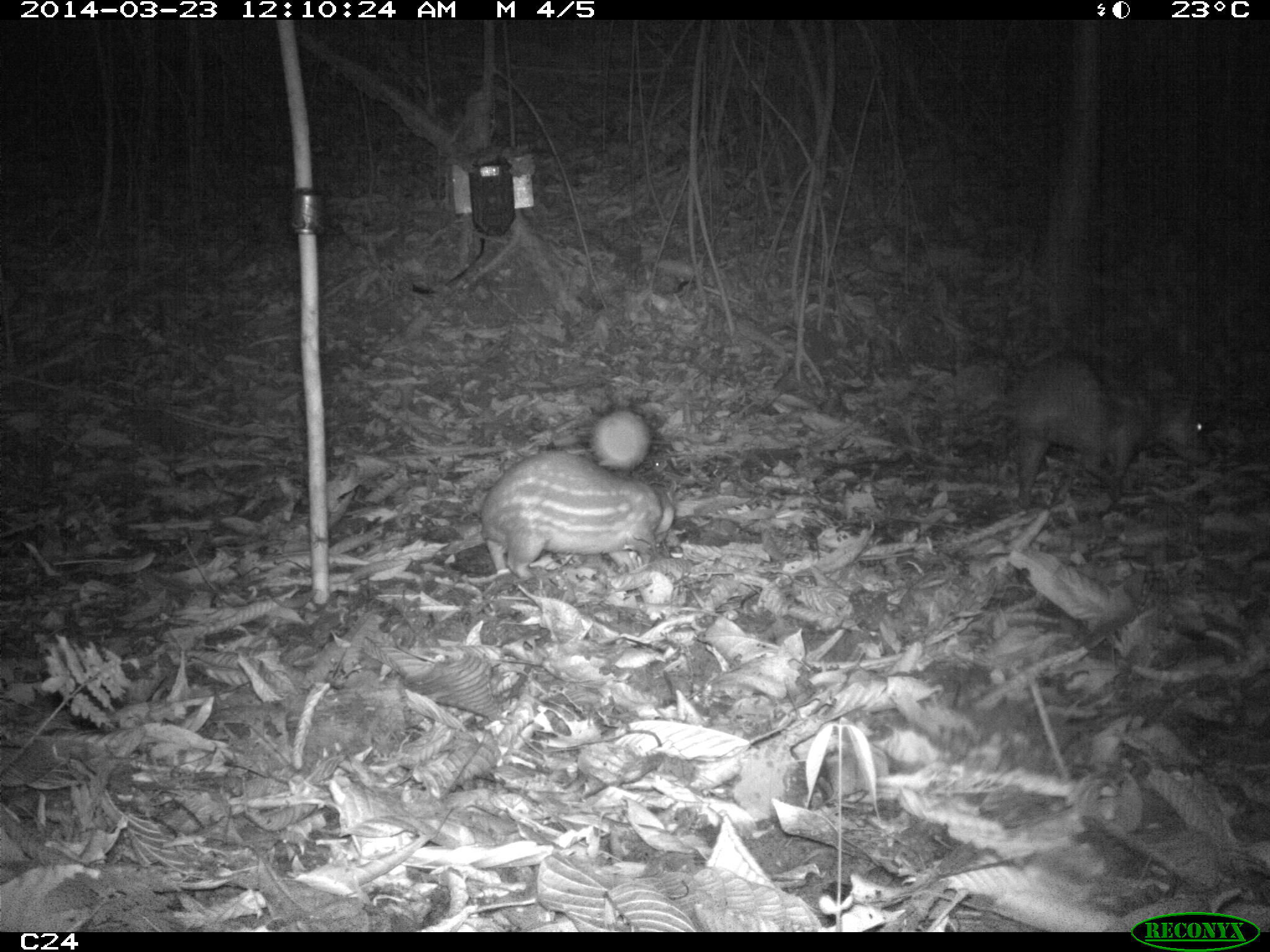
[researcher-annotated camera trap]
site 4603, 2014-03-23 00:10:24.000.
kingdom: Animalia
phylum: Chordata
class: Mammalia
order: Rodentia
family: Cuniculidae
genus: Cuniculus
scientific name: Cuniculus paca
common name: spotted paca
Cuniculus paca (spotted paca), count 2, age adult, sex female.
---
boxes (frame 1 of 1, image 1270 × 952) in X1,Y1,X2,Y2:
cuniculus paca: 1008,350,1214,511; 477,446,677,580; 589,402,655,474